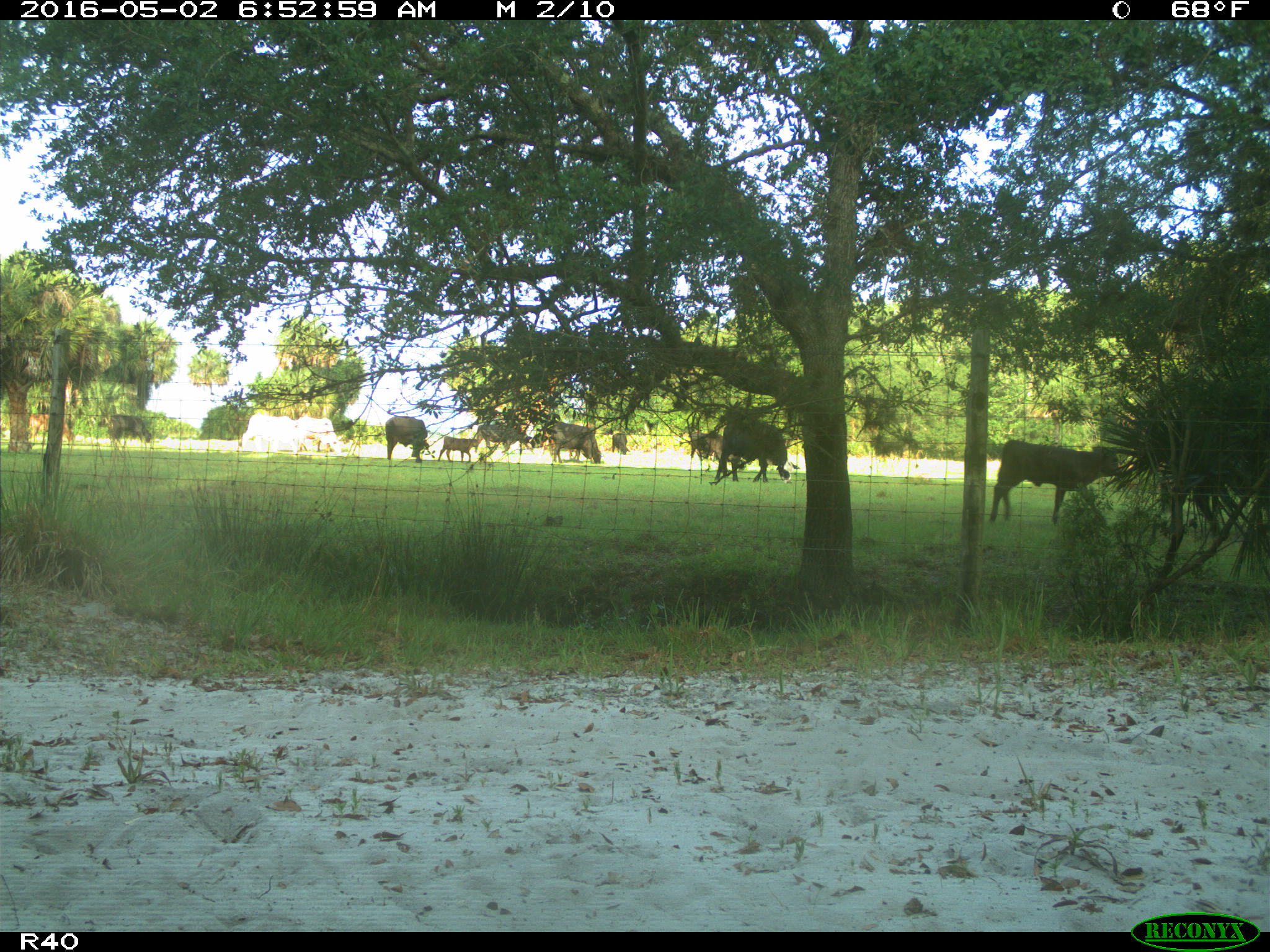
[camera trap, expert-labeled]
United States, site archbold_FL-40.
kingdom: Animalia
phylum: Chordata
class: Mammalia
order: Artiodactyla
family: Bovidae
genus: Bos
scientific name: Bos taurus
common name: domestic cow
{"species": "Bos taurus (domestic cow)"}